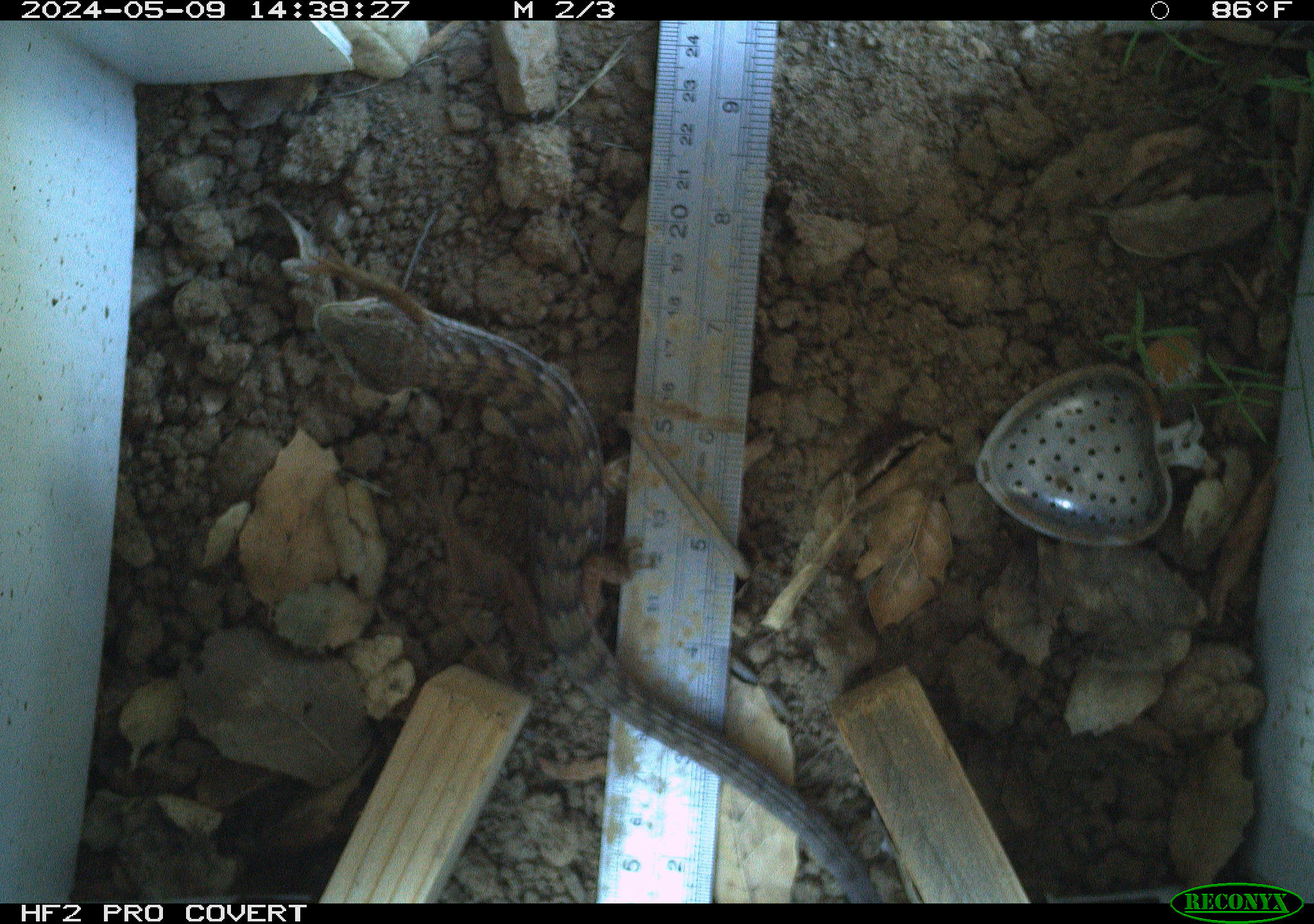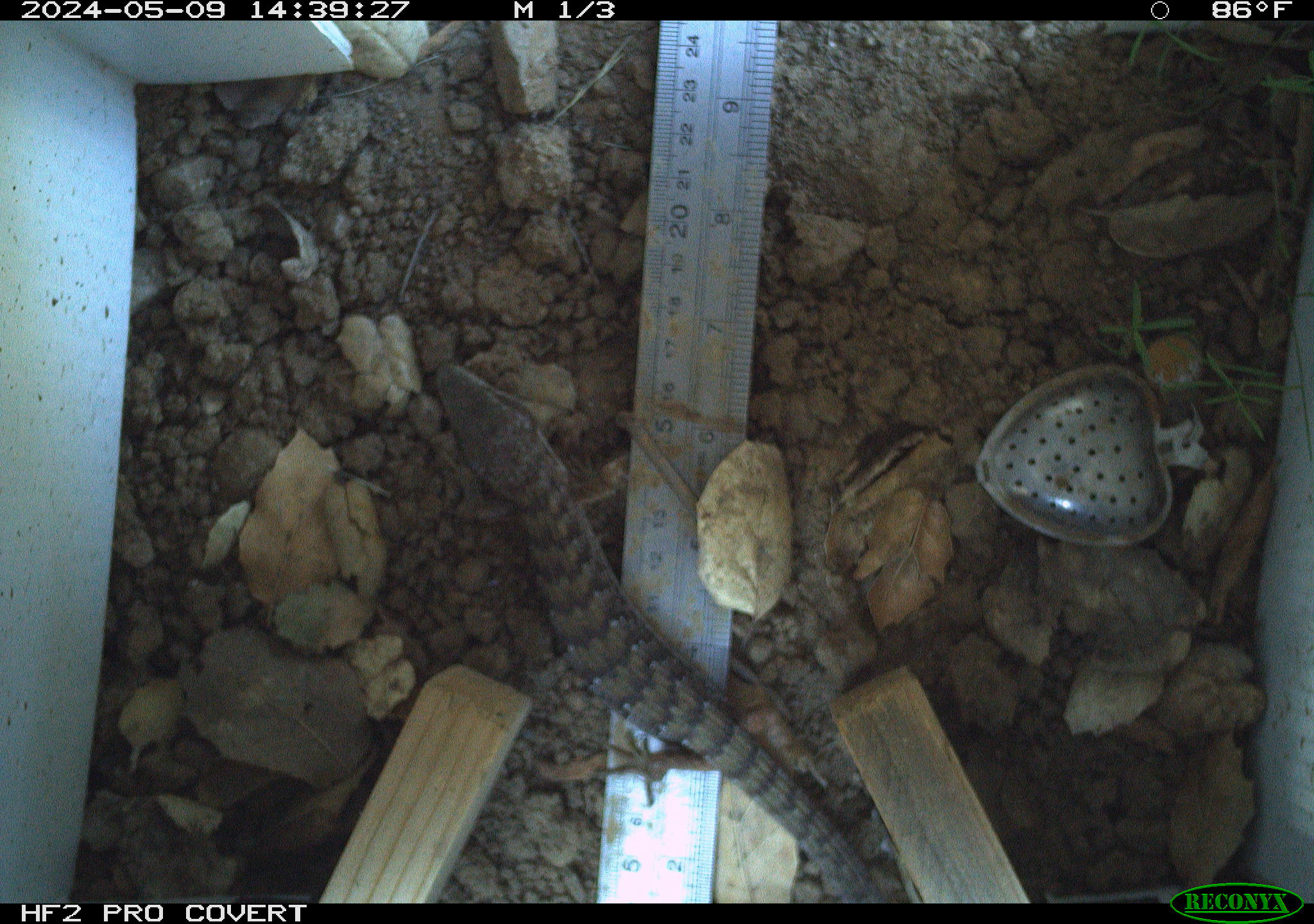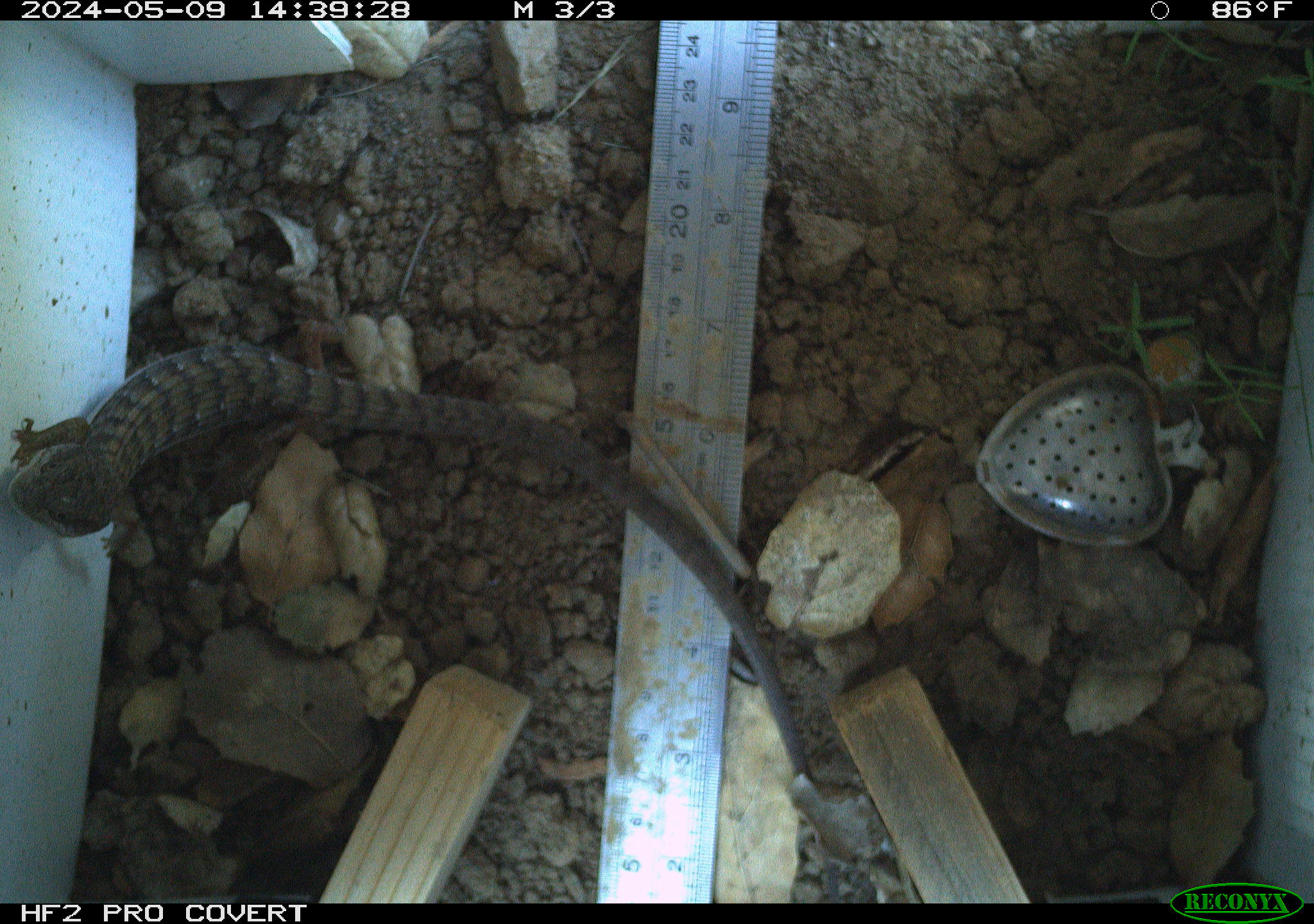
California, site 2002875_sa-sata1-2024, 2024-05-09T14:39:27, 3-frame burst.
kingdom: Animalia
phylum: Chordata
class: Reptilia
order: Squamata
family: Anguidae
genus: Elgaria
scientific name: Elgaria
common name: alligator lizards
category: elgaria species